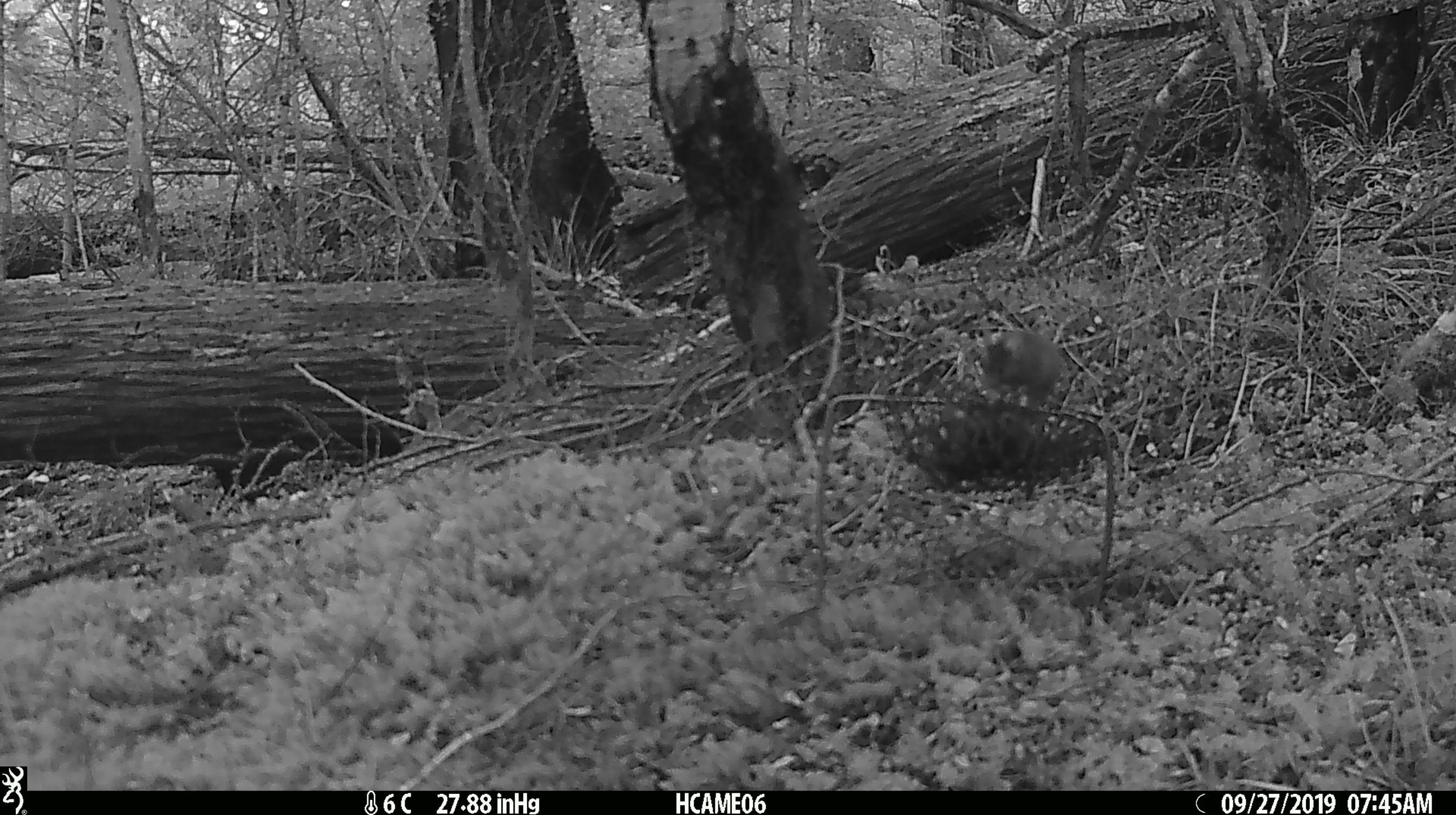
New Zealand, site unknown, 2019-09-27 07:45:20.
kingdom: Animalia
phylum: Chordata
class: Mammalia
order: Rodentia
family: Muridae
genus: Mus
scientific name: Mus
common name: mouse